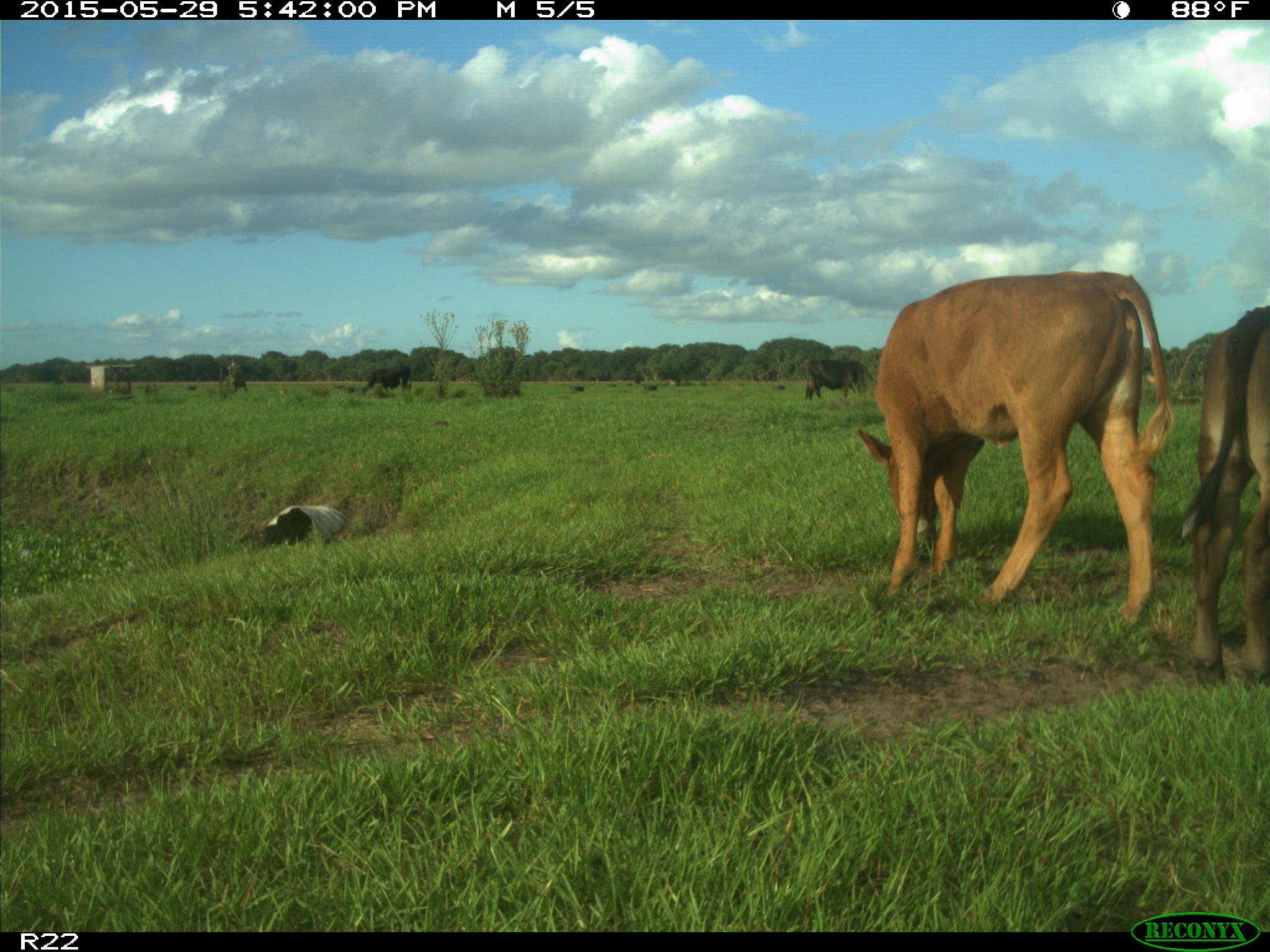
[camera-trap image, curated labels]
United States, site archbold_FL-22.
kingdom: Animalia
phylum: Chordata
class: Mammalia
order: Artiodactyla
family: Bovidae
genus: Bos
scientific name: Bos taurus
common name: domestic cow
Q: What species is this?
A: Bos taurus (domestic cow).